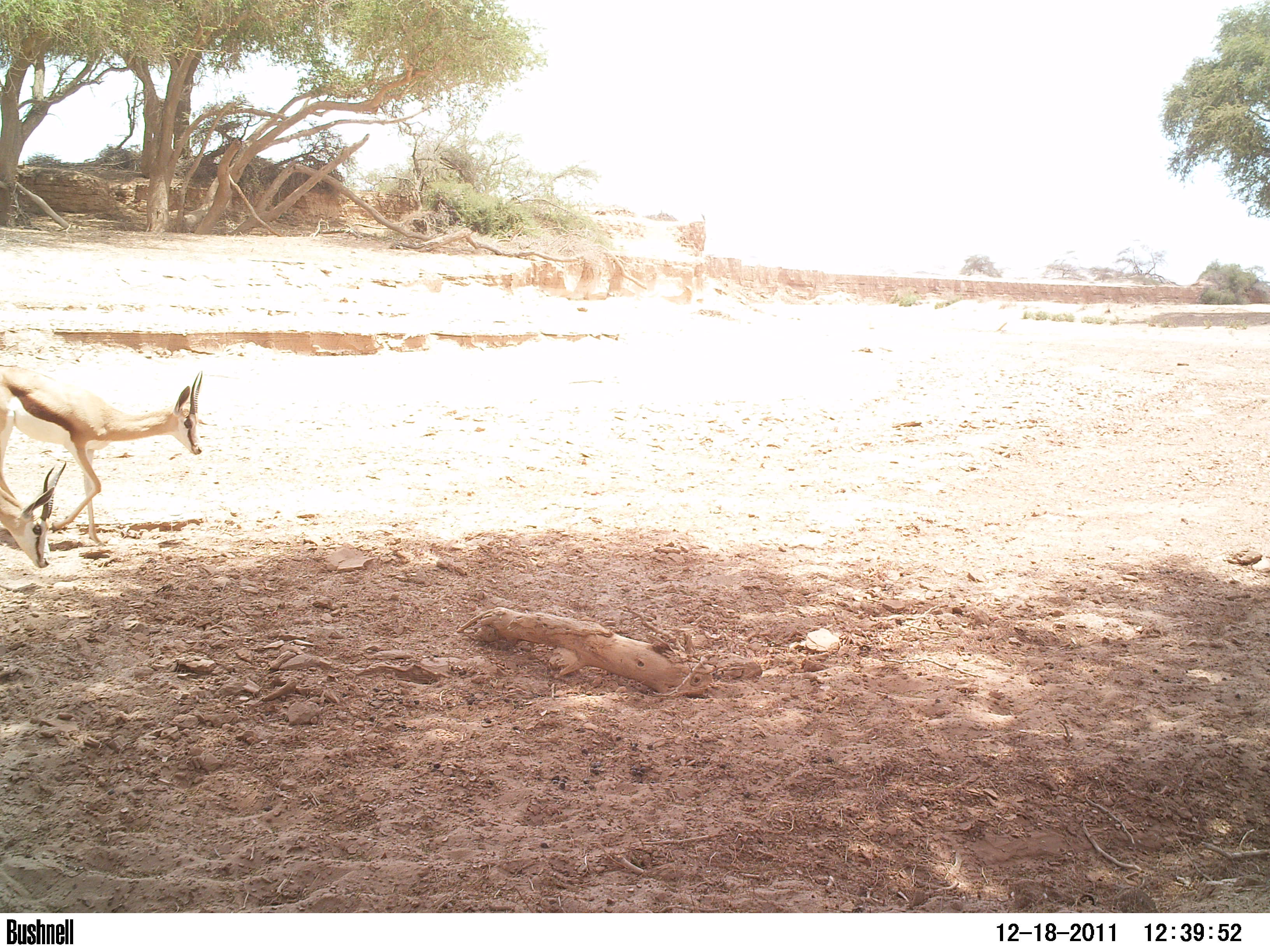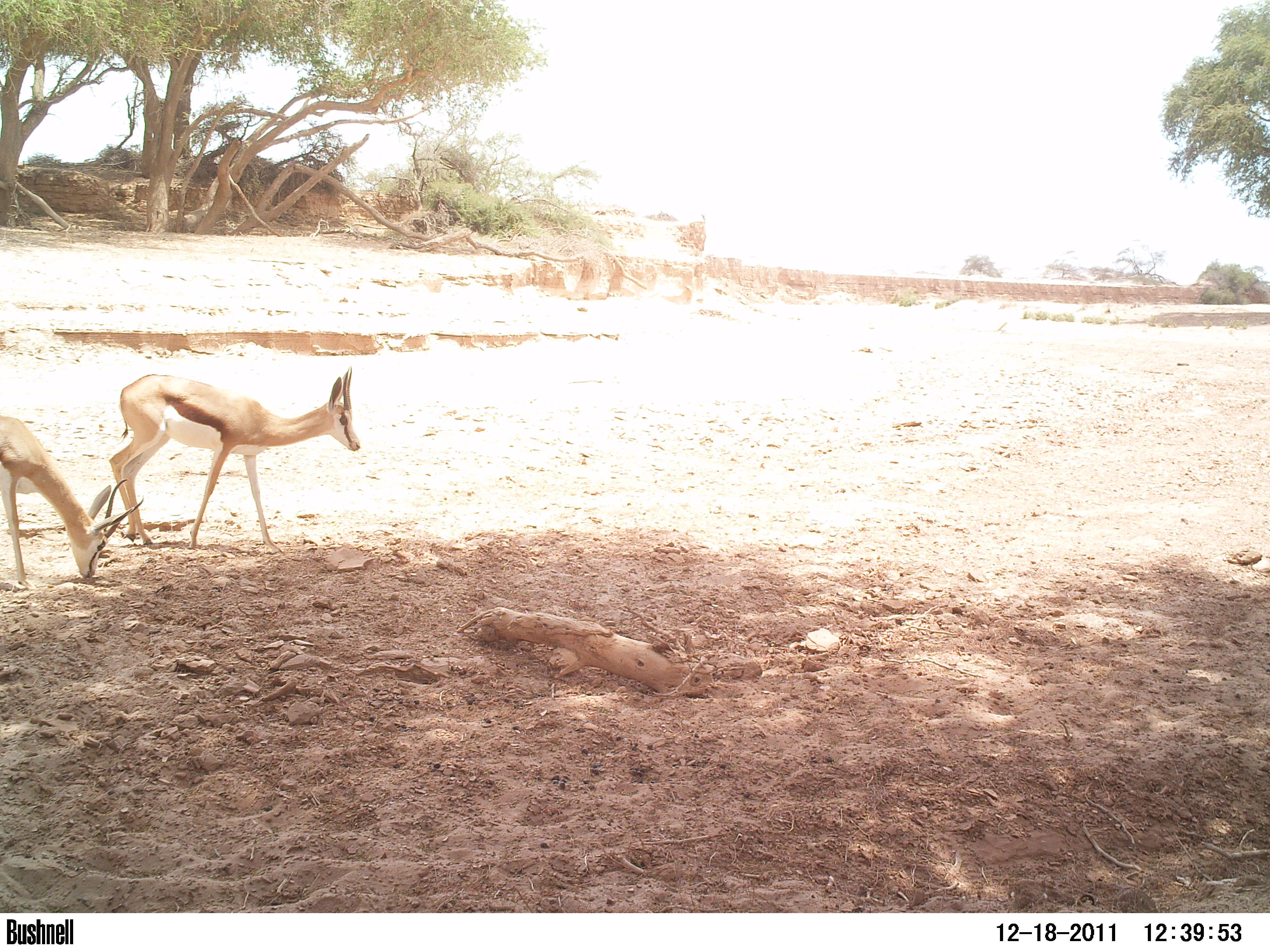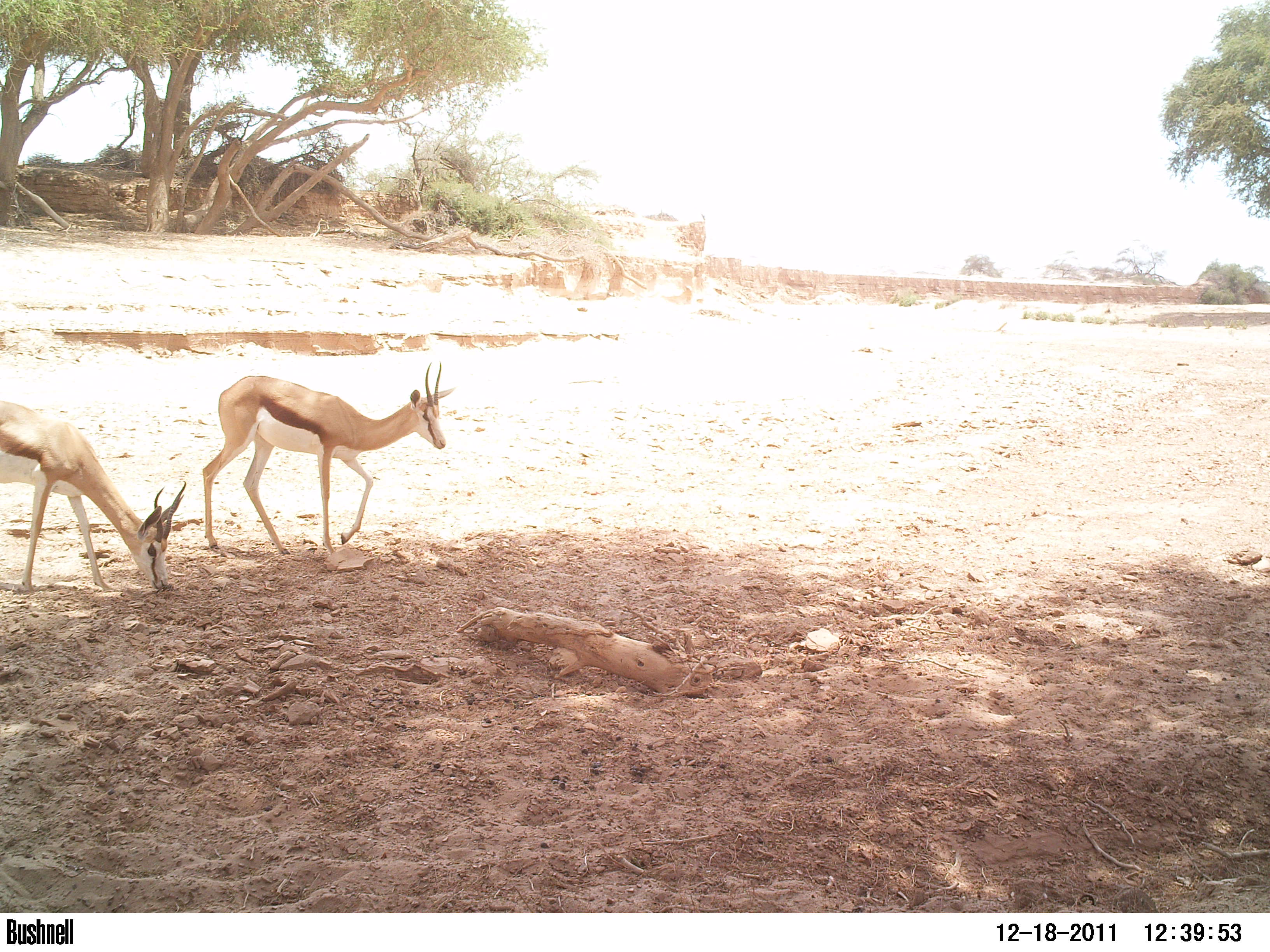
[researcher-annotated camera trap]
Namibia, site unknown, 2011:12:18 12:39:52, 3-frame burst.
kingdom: Animalia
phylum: Chordata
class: Mammalia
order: Artiodactyla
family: Bovidae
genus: Antidorcas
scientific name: Antidorcas marsupialis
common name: springbok